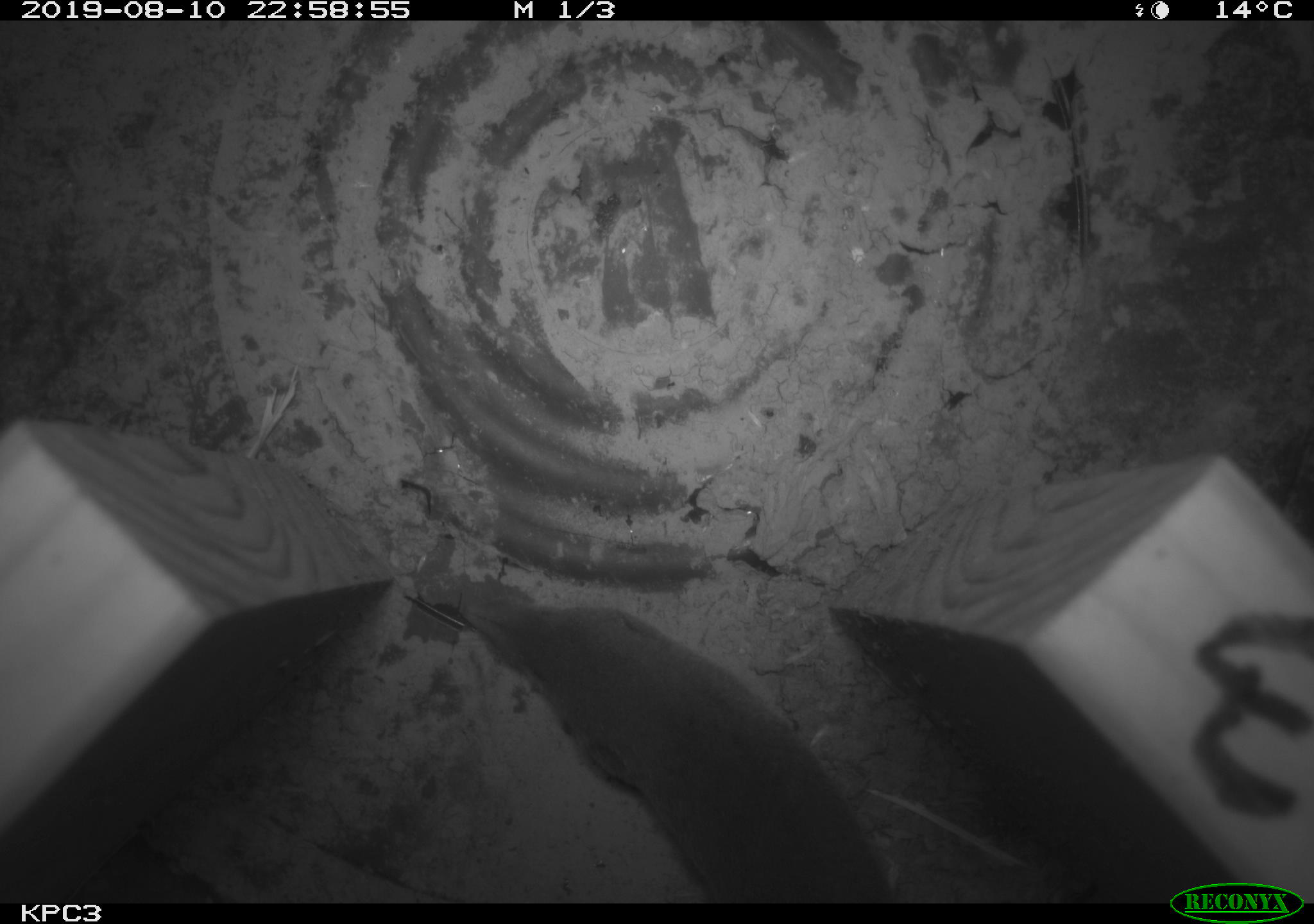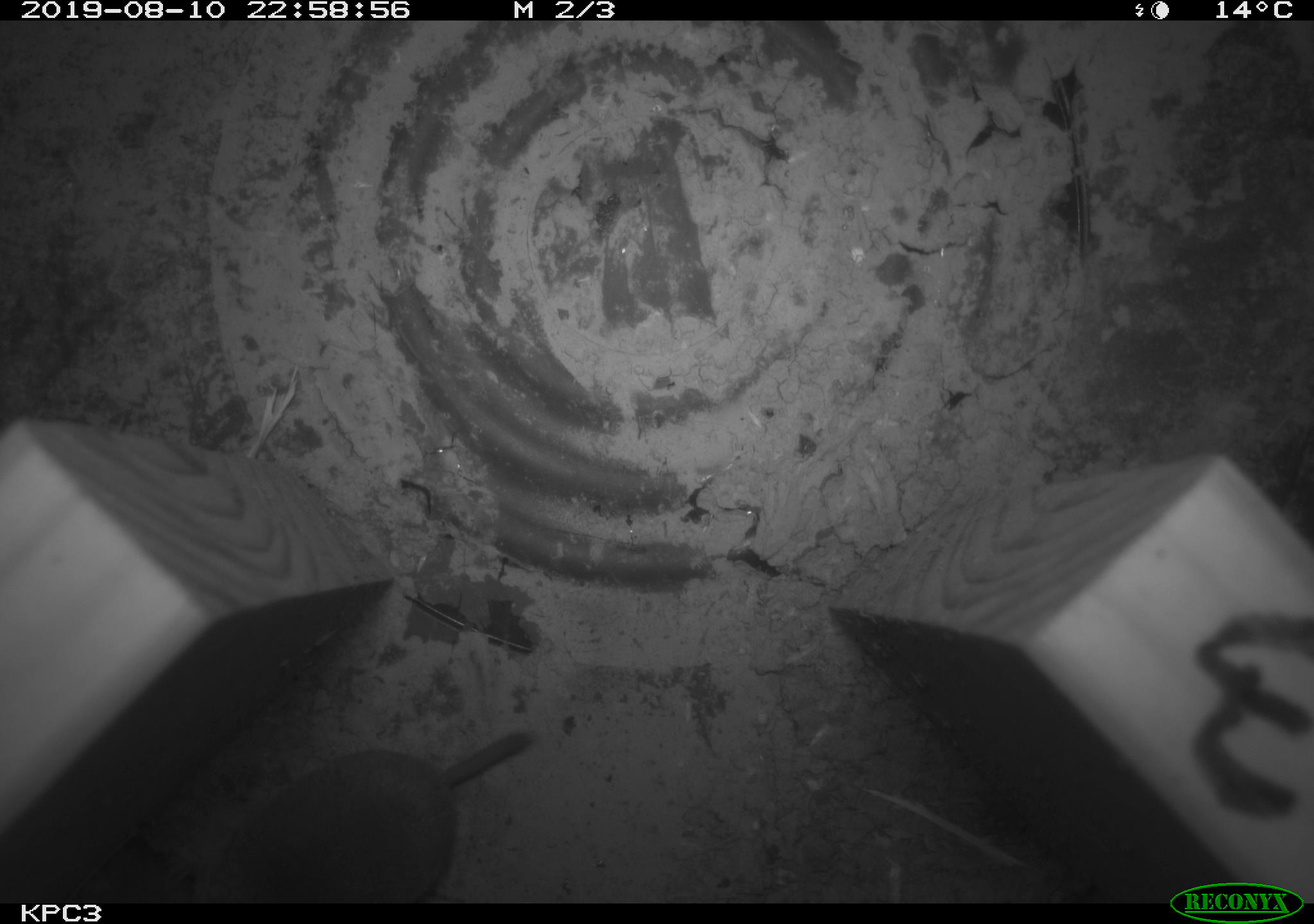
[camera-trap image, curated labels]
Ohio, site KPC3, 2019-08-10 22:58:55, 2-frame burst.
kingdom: Animalia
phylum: Chordata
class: Mammalia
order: Eulipotyphla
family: Soricidae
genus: Blarina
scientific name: Blarina brevicauda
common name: northern short-tailed shrew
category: n. short-tailed shrew